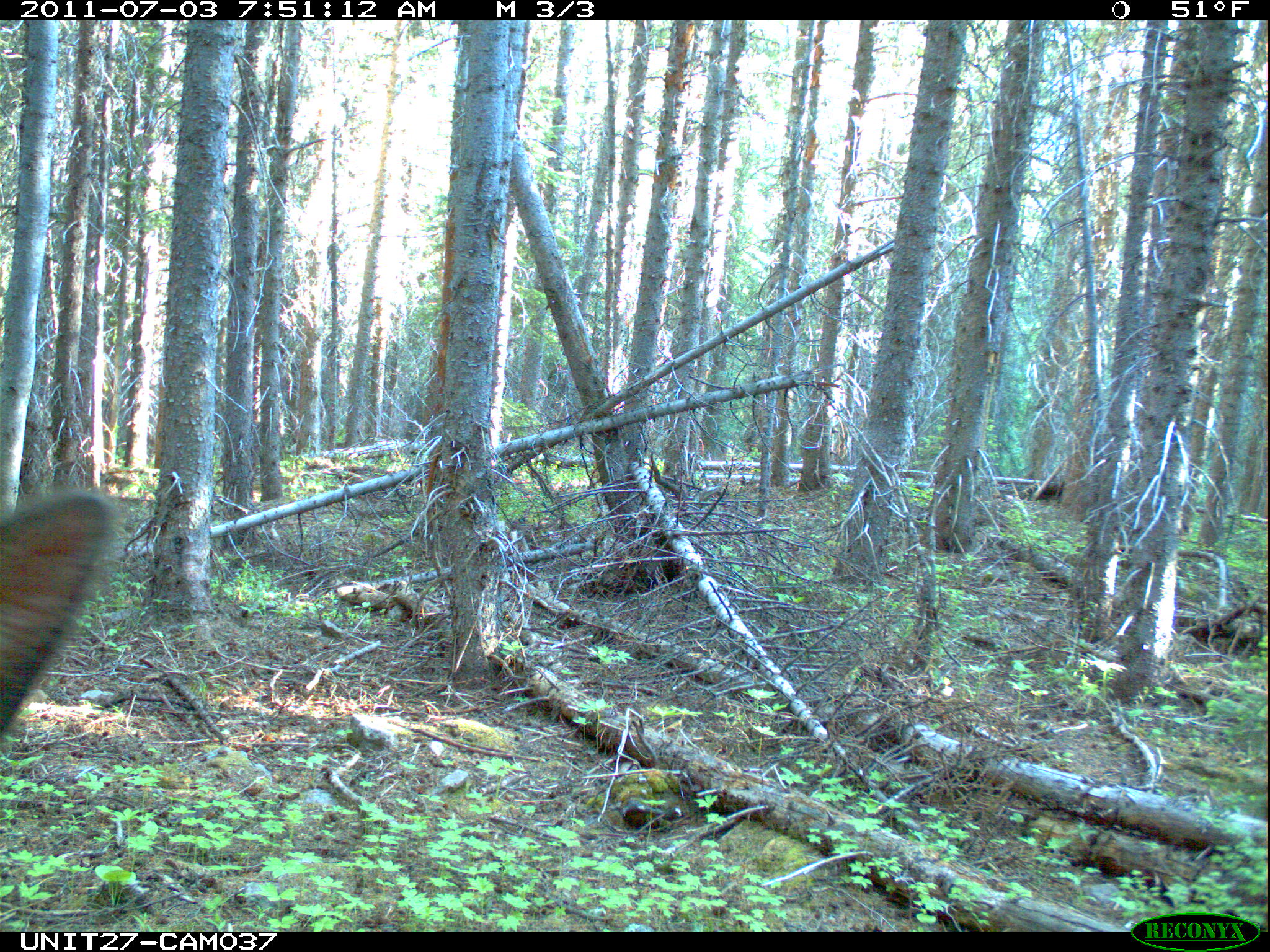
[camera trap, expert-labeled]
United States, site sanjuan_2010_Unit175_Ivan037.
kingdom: Animalia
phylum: Chordata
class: Mammalia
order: Artiodactyla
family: Cervidae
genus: Cervus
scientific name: Cervus elaphus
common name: red deer